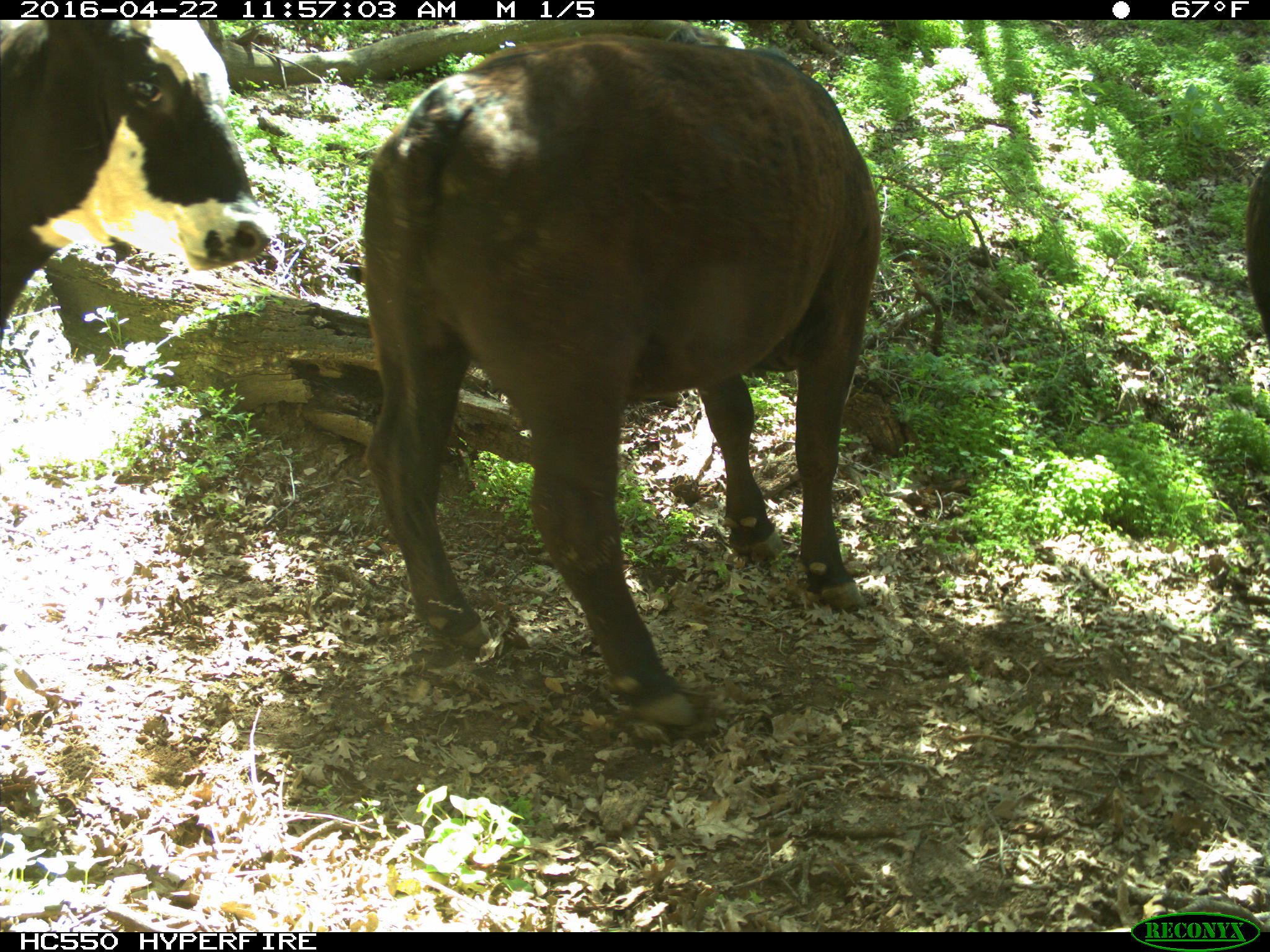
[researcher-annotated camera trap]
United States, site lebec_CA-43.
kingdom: Animalia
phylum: Chordata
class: Mammalia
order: Artiodactyla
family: Bovidae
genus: Bos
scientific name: Bos taurus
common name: domestic cow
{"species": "Bos taurus (domestic cow)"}